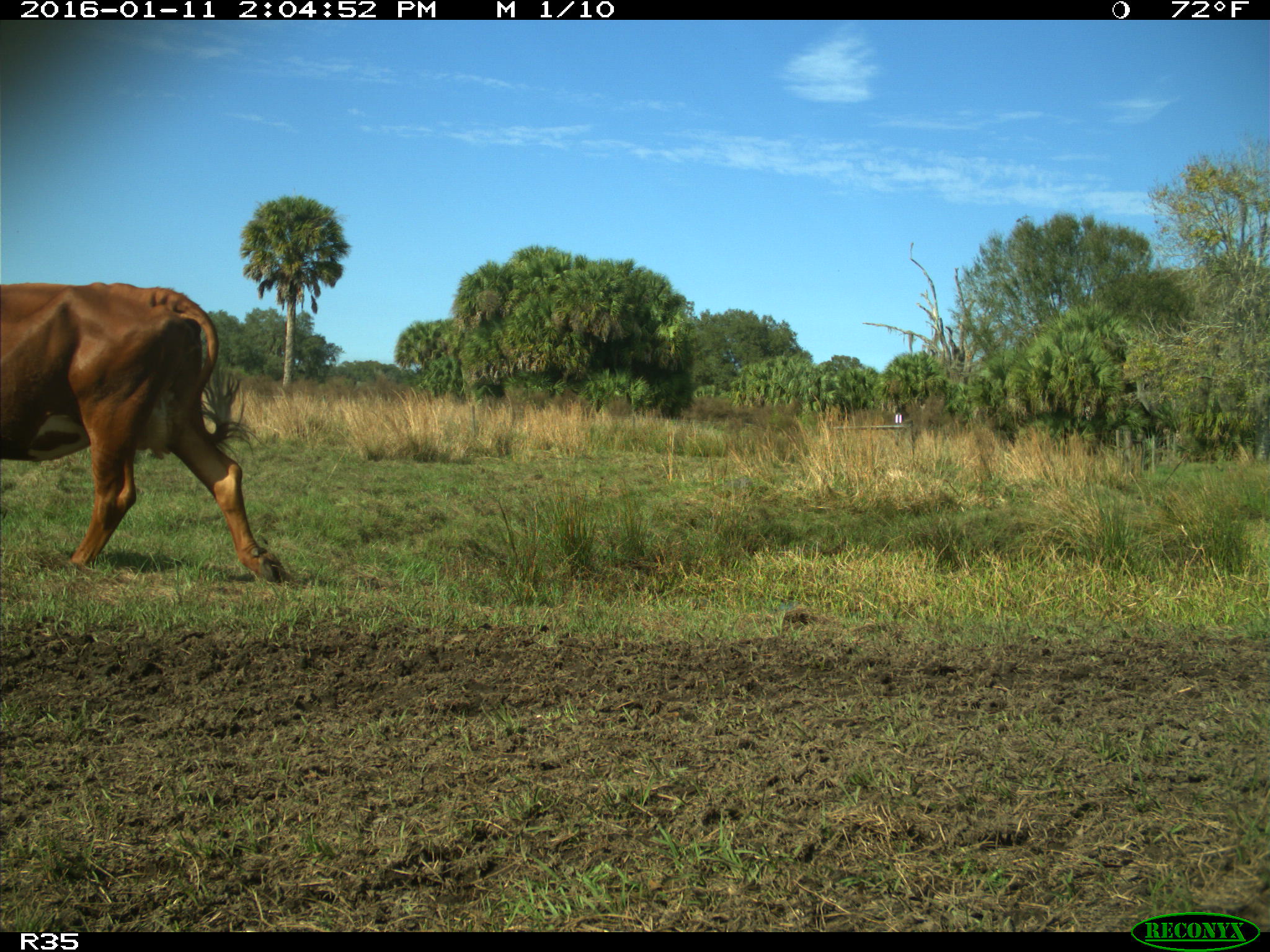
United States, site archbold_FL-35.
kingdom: Animalia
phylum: Chordata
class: Mammalia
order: Artiodactyla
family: Bovidae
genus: Bos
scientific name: Bos taurus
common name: domestic cow